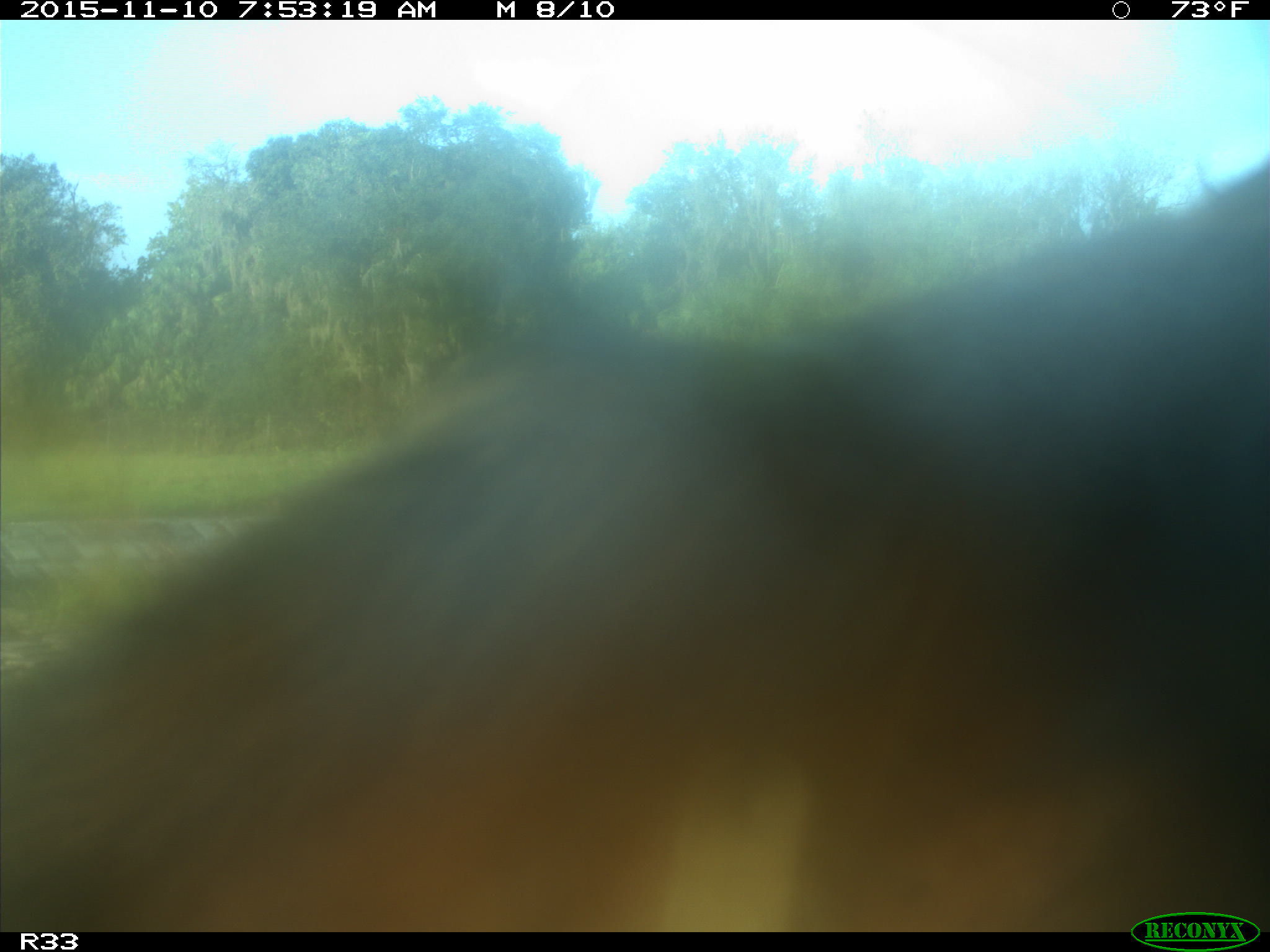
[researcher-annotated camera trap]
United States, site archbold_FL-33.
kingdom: Animalia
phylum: Chordata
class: Mammalia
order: Artiodactyla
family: Bovidae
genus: Bos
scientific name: Bos taurus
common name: domestic cow